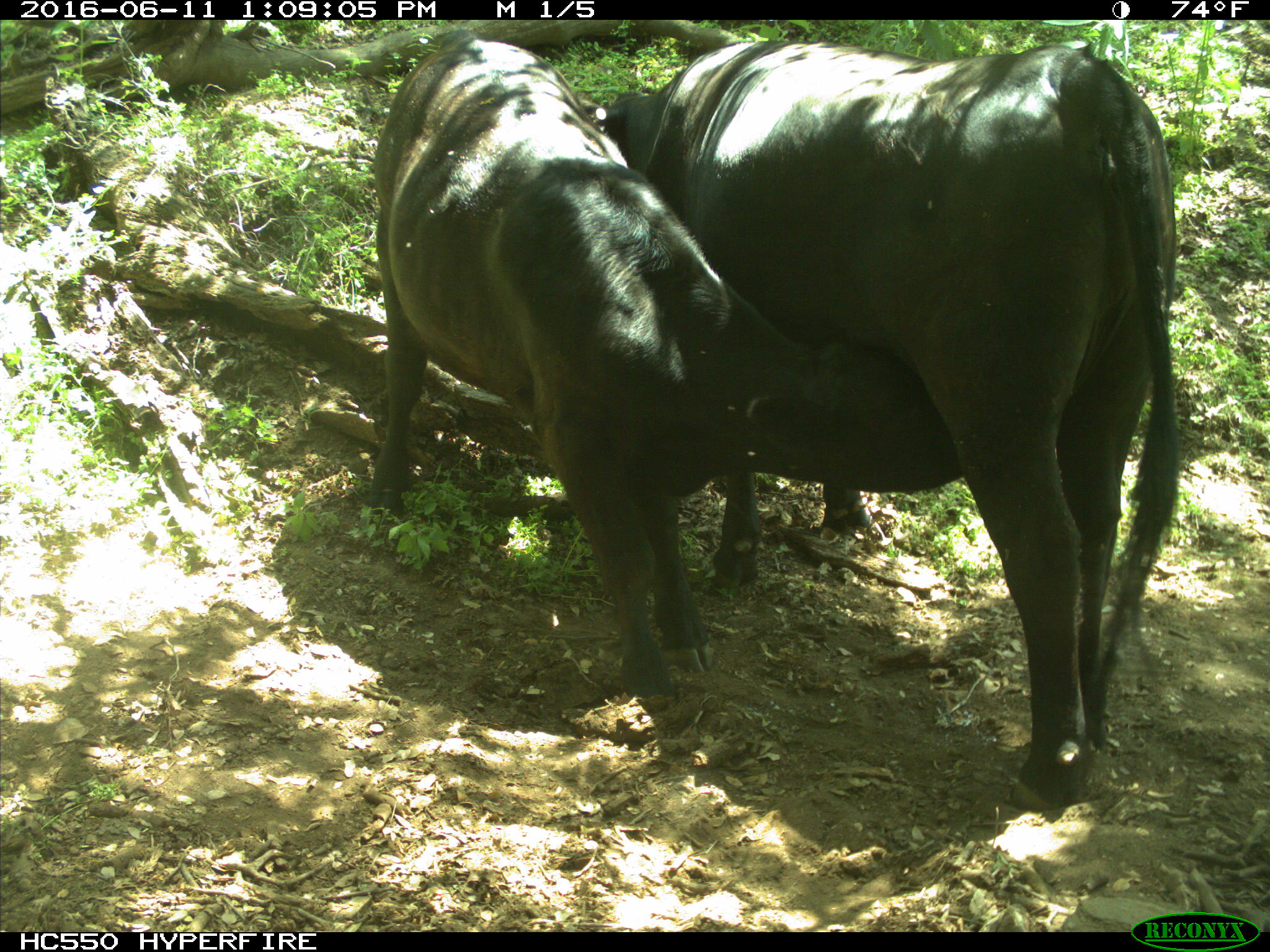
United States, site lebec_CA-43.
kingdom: Animalia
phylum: Chordata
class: Mammalia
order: Artiodactyla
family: Bovidae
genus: Bos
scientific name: Bos taurus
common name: domestic cow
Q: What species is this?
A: Bos taurus (domestic cow).